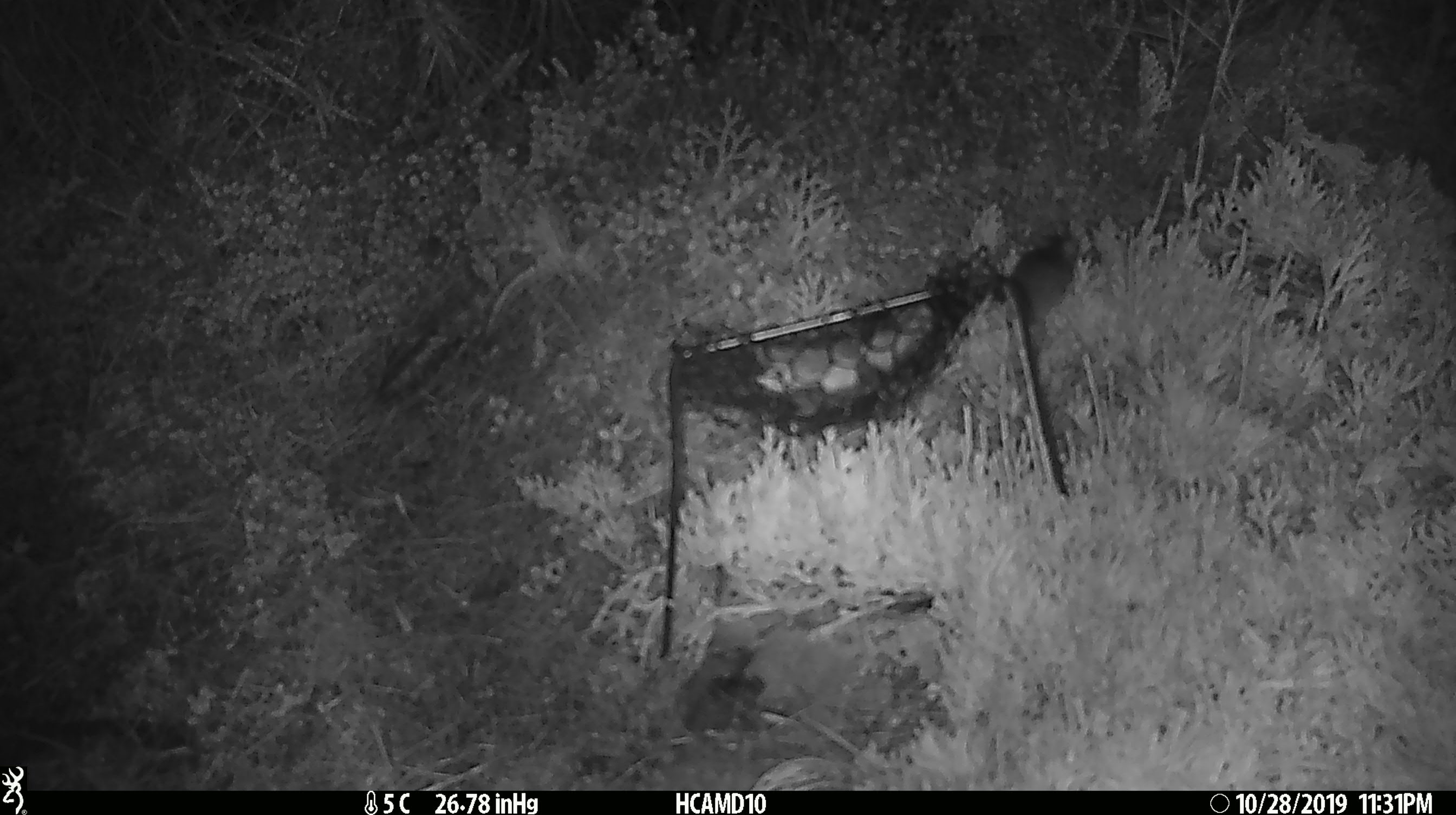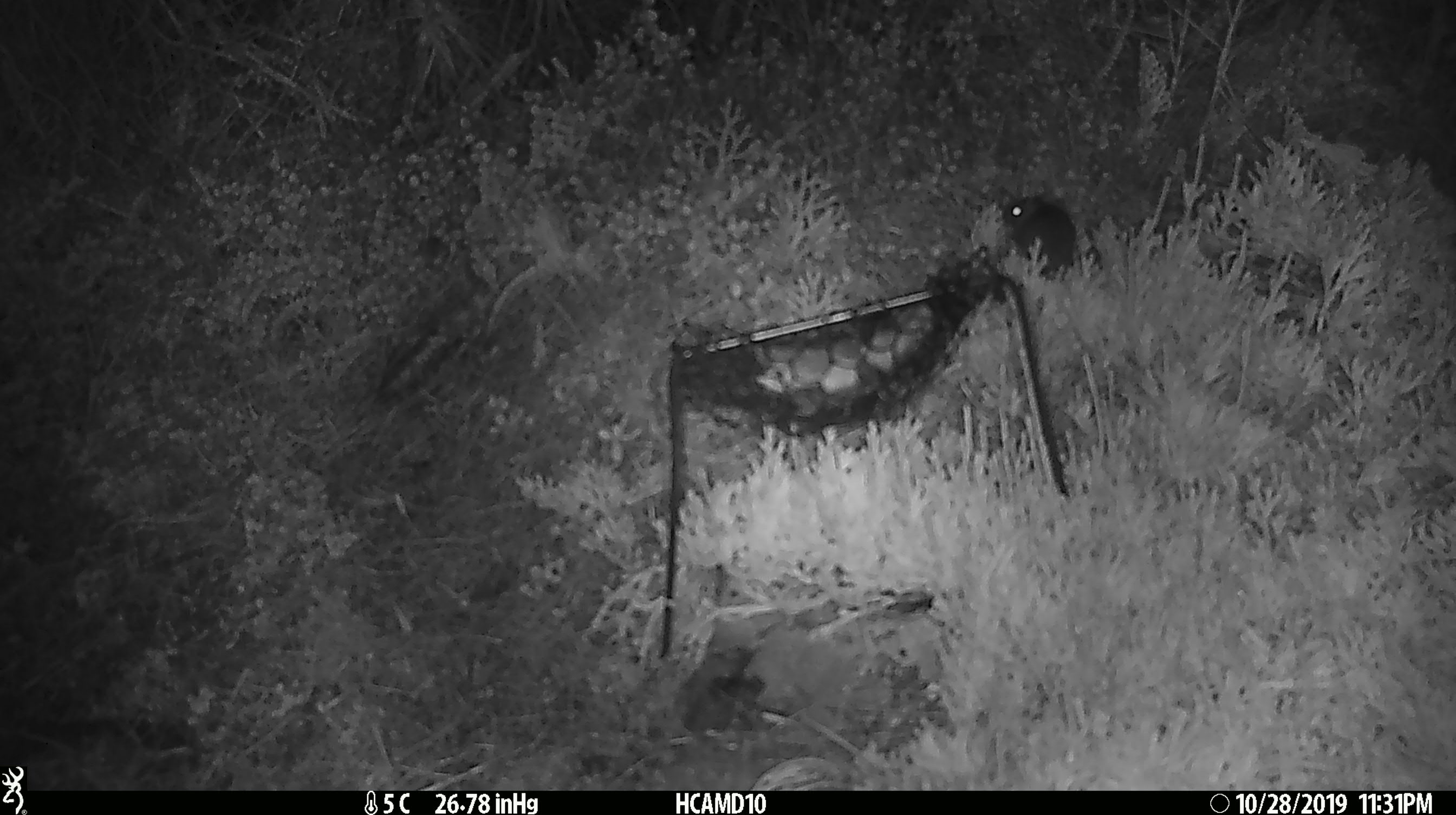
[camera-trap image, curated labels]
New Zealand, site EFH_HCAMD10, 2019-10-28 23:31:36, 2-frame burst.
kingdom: Animalia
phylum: Chordata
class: Mammalia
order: Rodentia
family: Muridae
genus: Mus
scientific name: Mus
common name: mouse